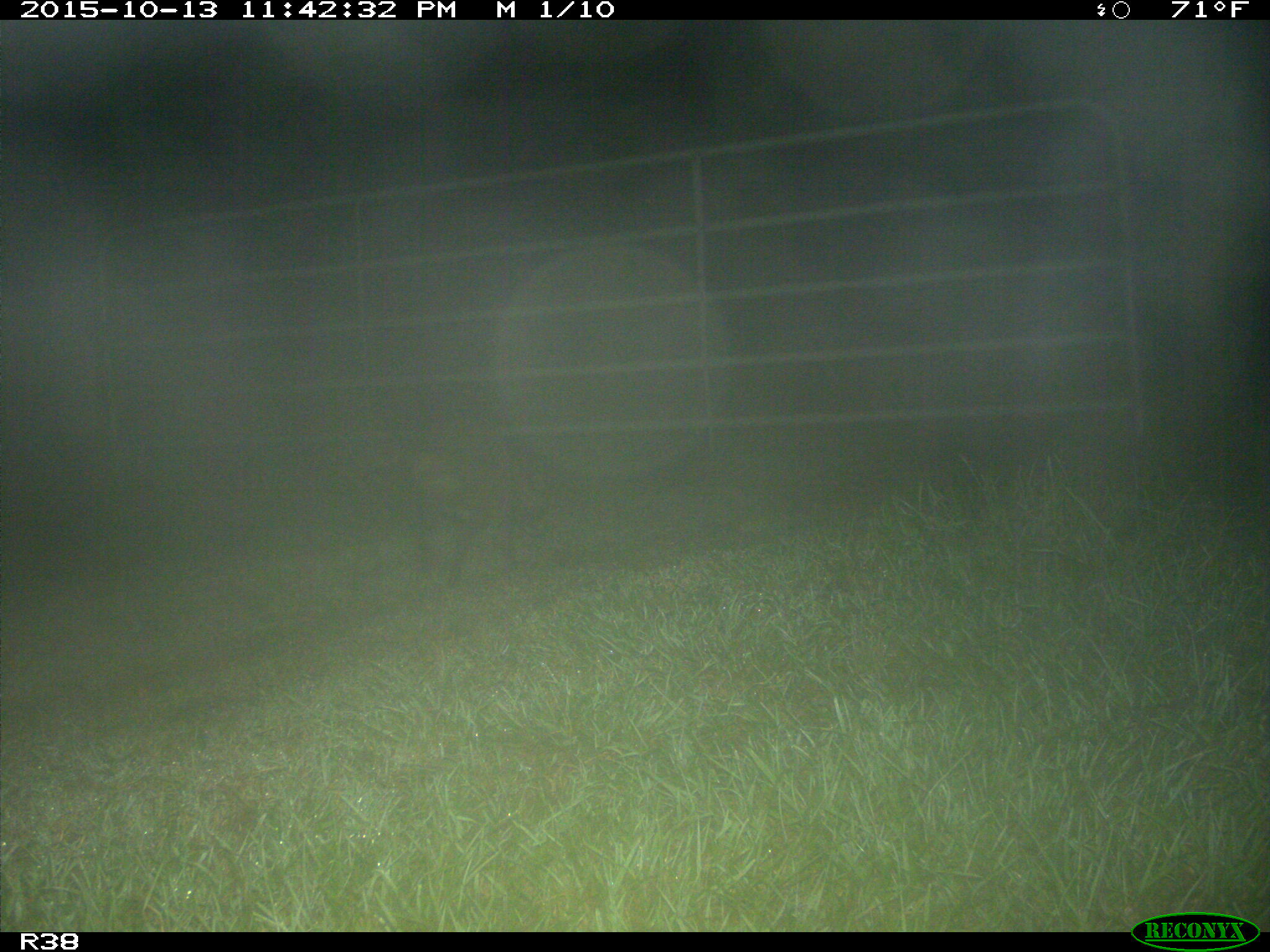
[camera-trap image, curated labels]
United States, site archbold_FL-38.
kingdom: Animalia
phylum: Chordata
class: Mammalia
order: Carnivora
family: Procyonidae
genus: Procyon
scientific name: Procyon lotor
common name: common raccoon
Procyon lotor (common raccoon).